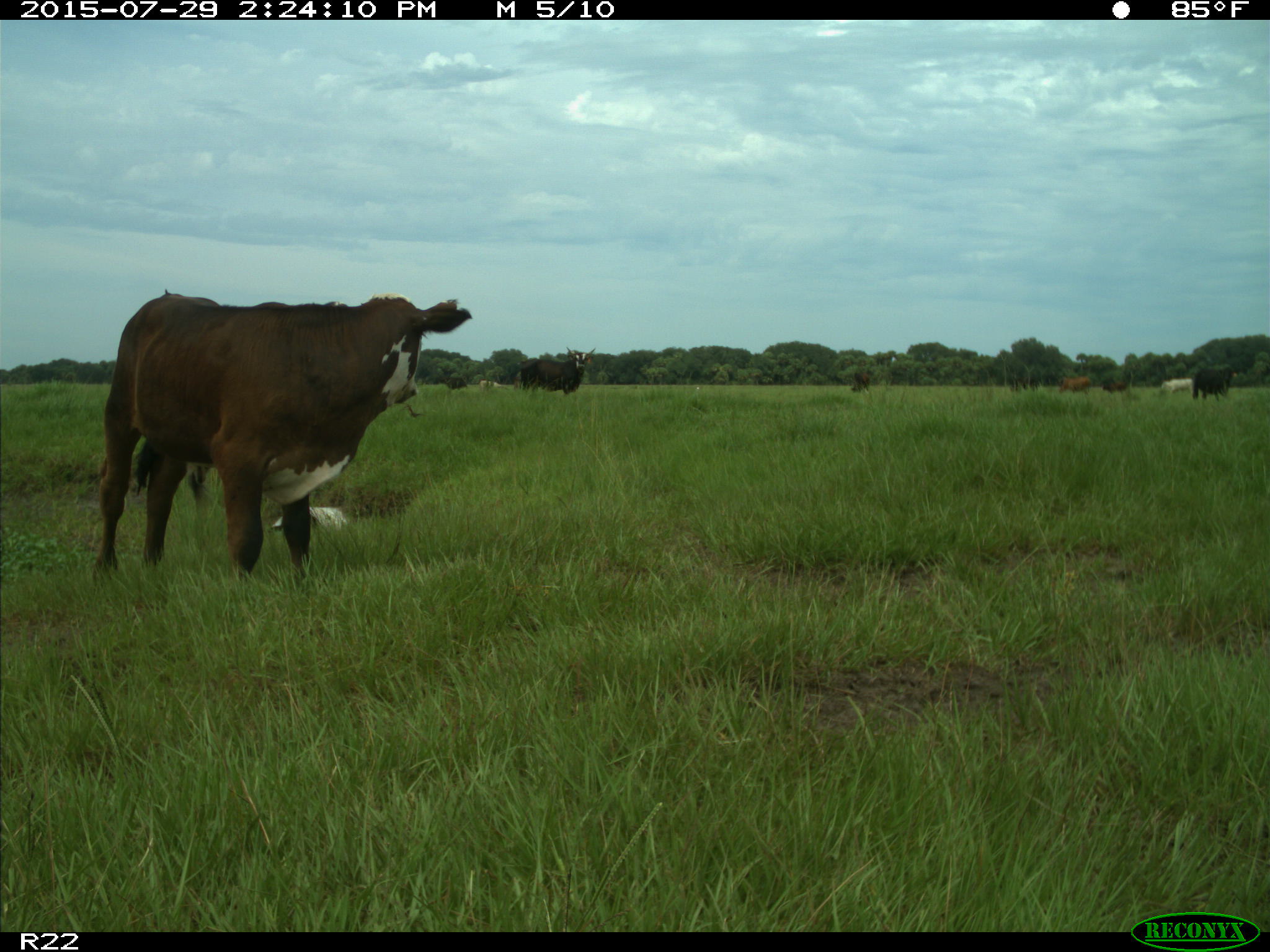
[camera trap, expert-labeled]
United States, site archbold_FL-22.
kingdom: Animalia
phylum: Chordata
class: Mammalia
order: Artiodactyla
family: Bovidae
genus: Bos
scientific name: Bos taurus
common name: domestic cow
Bos taurus (domestic cow).